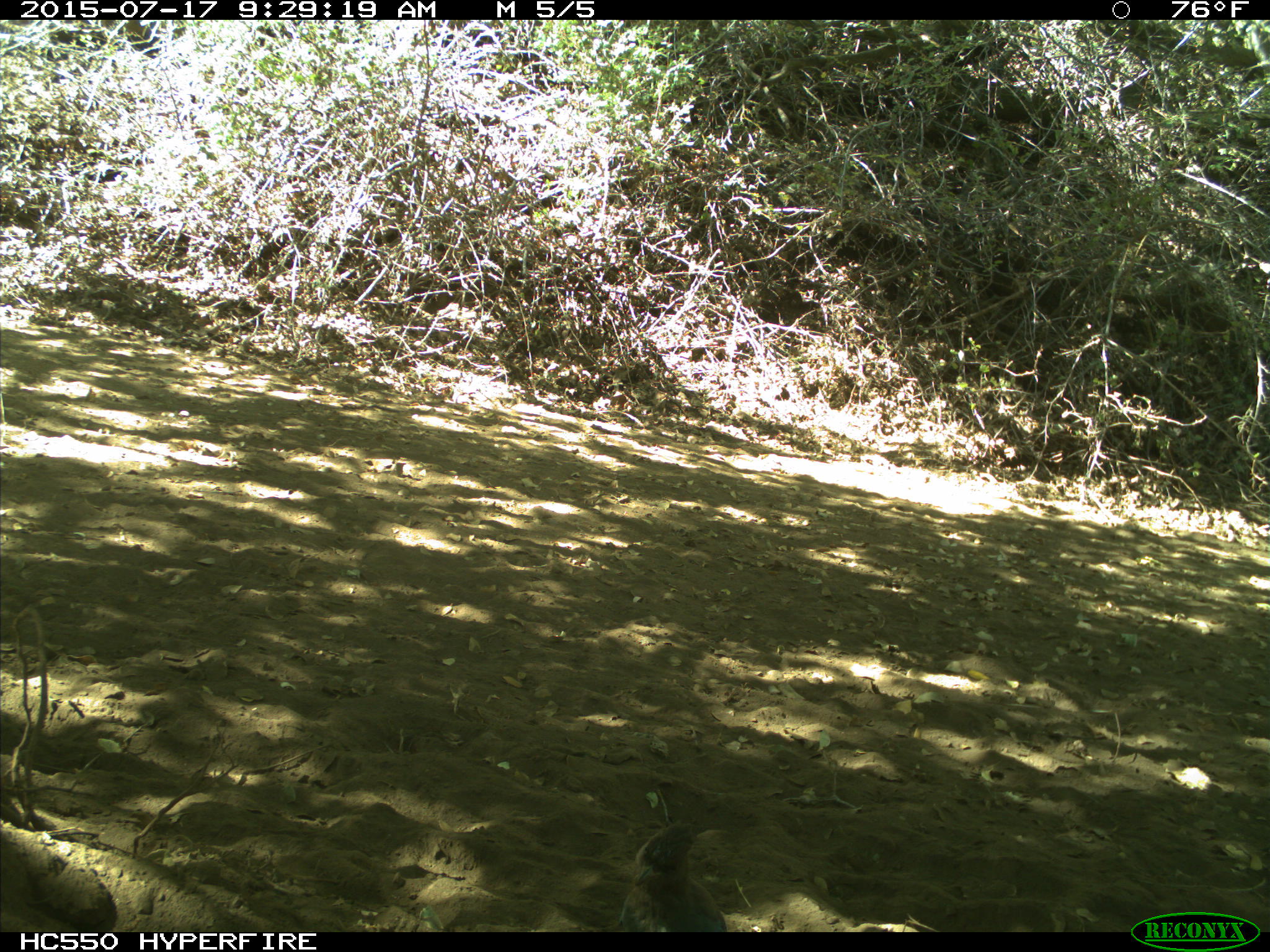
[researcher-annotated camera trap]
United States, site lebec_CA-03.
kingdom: Animalia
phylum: Chordata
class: Aves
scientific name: Aves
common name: birds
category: unidentified bird